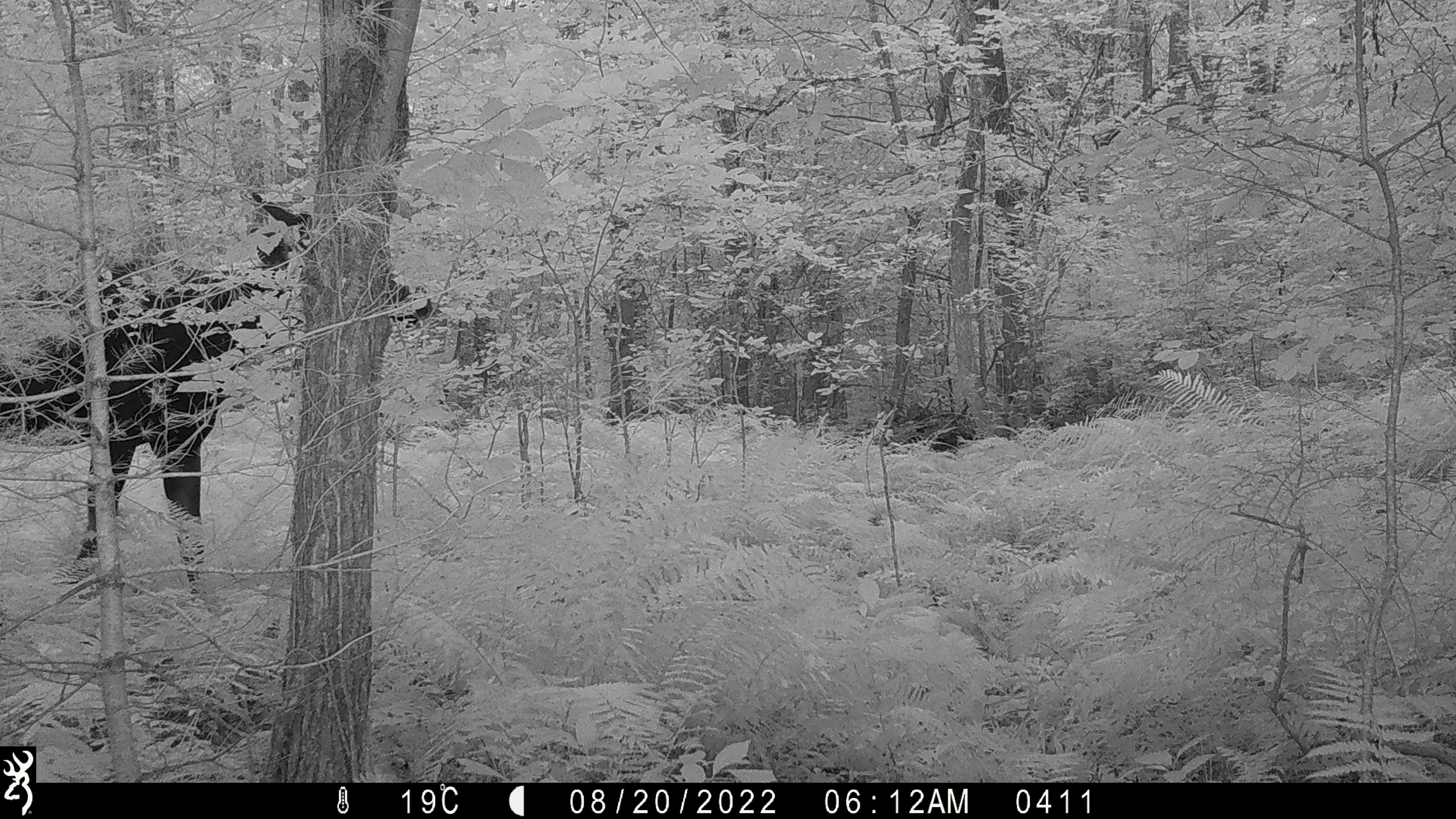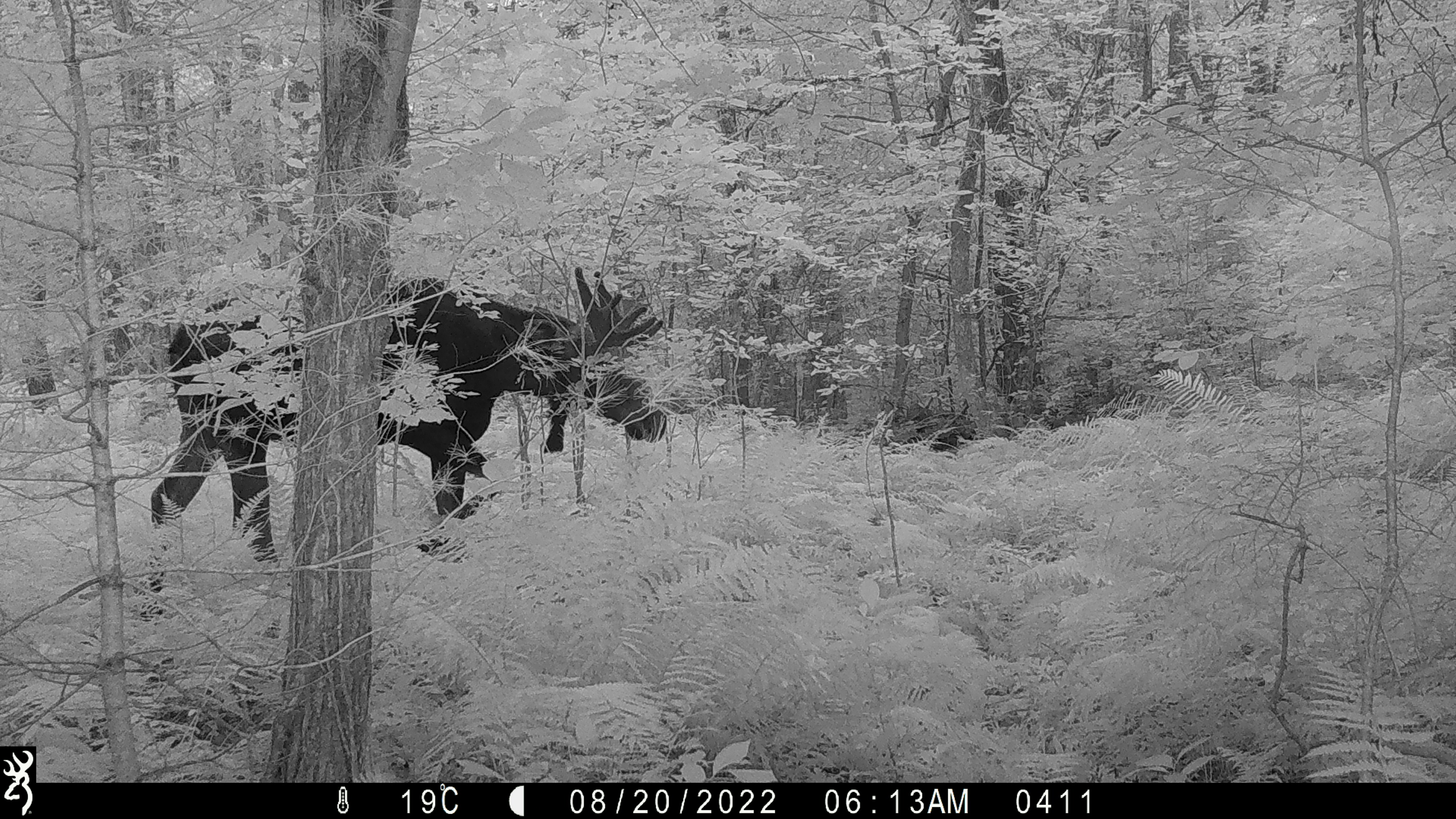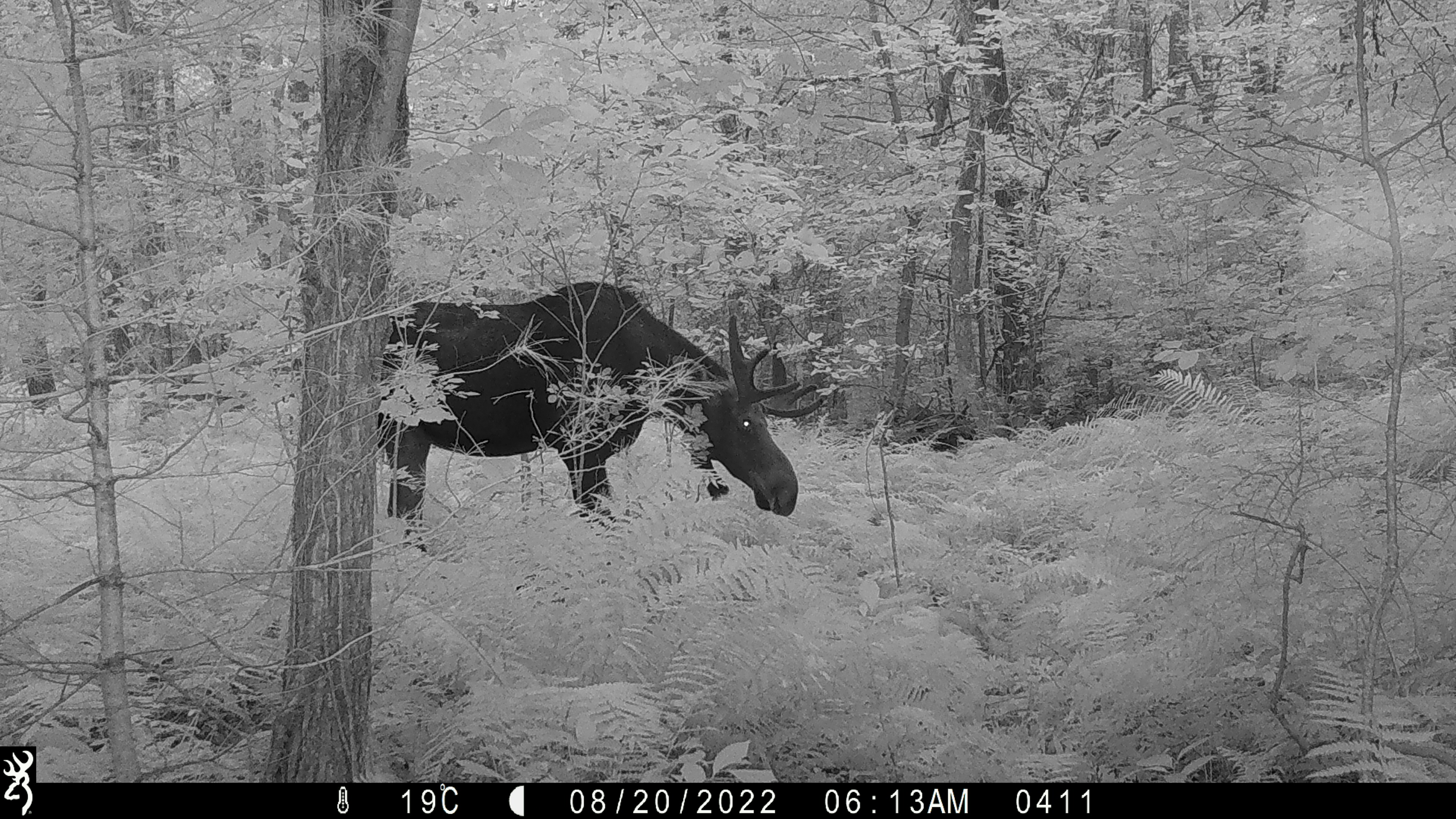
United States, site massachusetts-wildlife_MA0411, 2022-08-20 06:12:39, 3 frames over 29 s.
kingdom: Animalia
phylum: Chordata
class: Mammalia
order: Artiodactyla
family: Cervidae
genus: Alces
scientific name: Alces alces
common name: moose